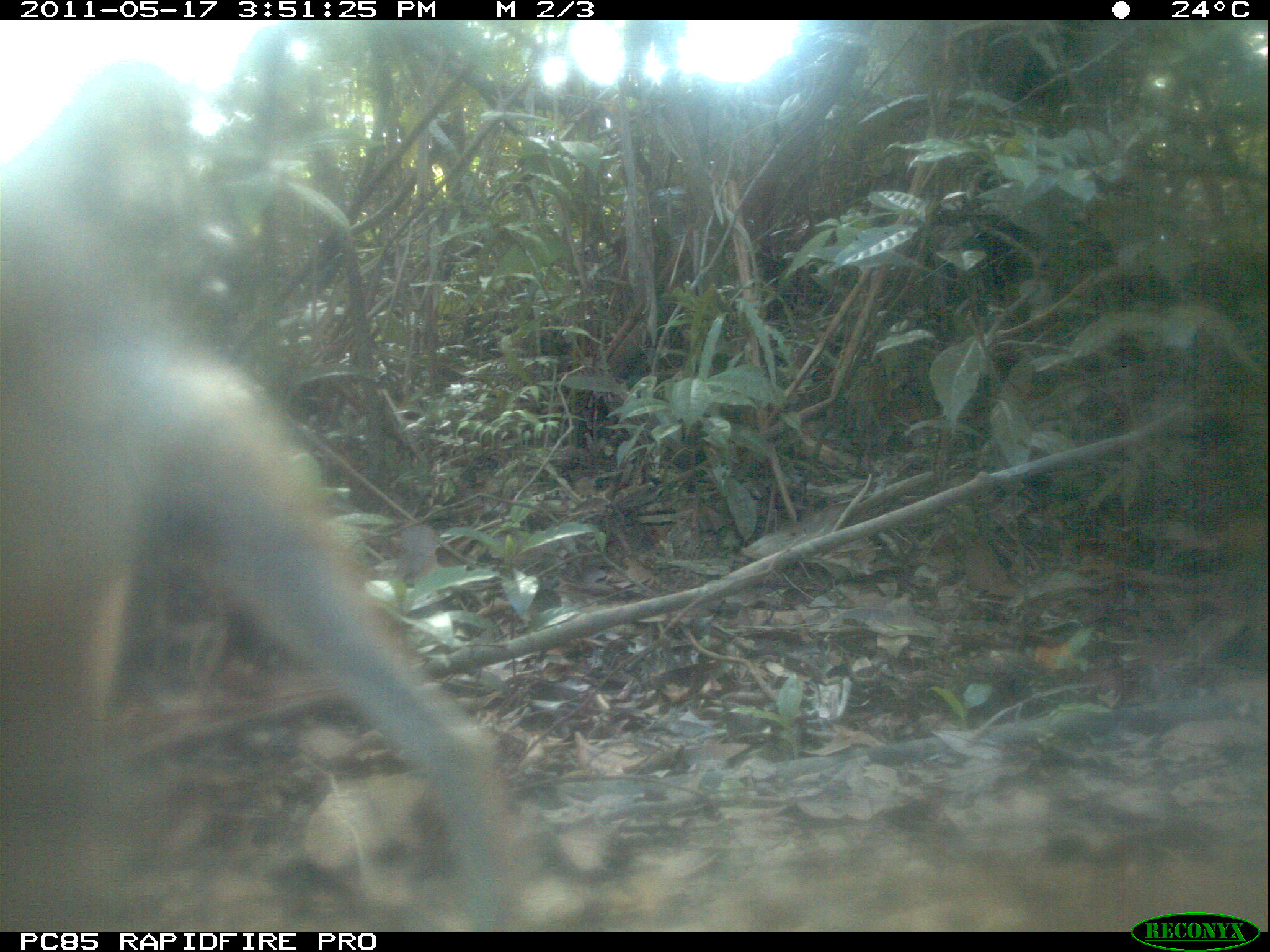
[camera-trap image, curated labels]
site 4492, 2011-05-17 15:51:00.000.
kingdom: Animalia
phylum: Chordata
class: Mammalia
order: Carnivora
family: Canidae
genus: Canis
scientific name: Canis familiaris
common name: domestic dog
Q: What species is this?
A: Canis familiaris (domestic dog).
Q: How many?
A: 1.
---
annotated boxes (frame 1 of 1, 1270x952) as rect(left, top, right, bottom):
canis familiaris: rect(0, 188, 531, 932)